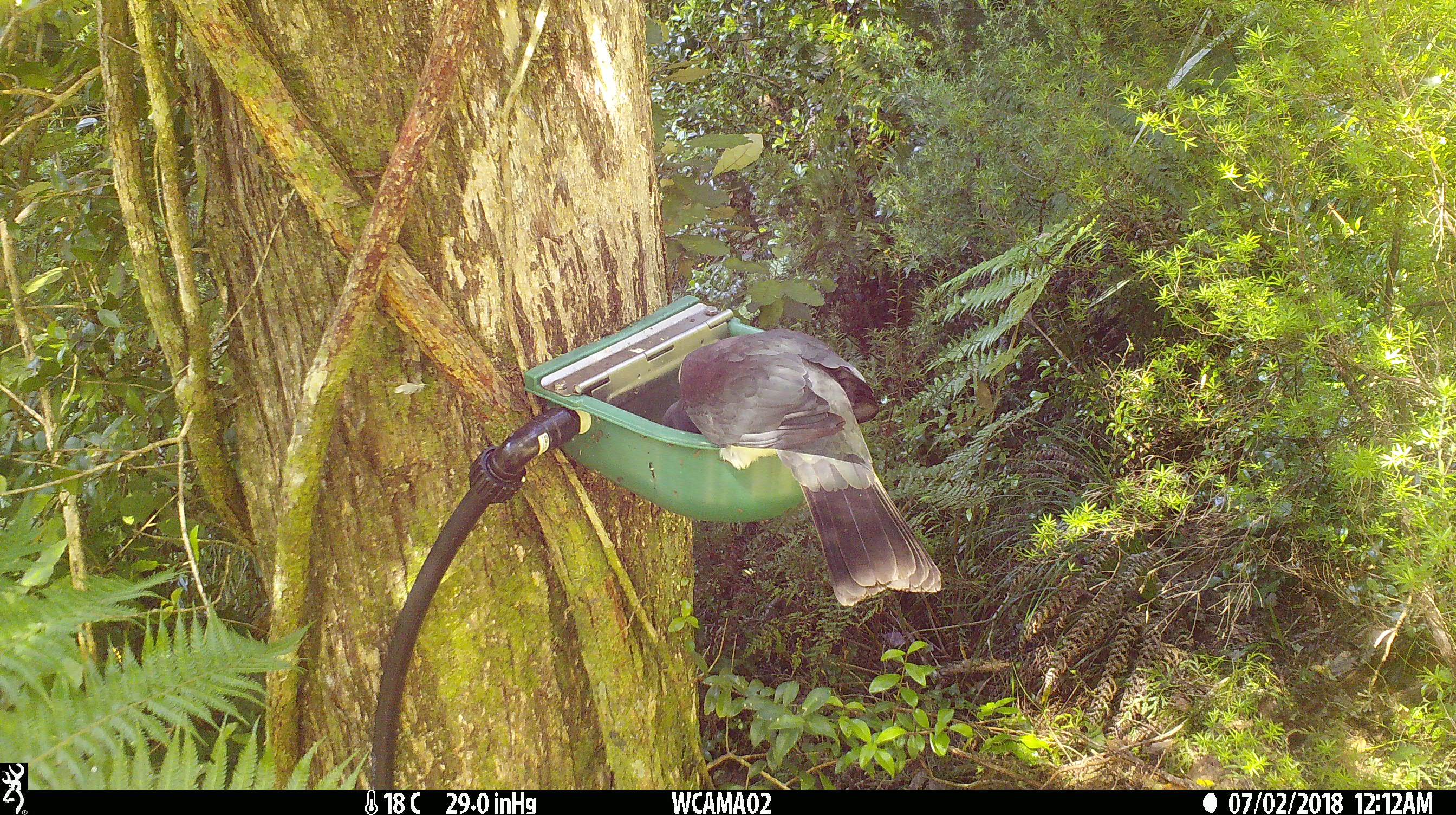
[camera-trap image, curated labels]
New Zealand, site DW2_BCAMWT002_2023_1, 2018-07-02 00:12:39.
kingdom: Animalia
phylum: Chordata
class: Aves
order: Columbiformes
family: Columbidae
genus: Hemiphaga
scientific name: Hemiphaga novaeseelandiae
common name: new zealand pigeon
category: kereru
Kereru (new zealand pigeon) (Hemiphaga novaeseelandiae).